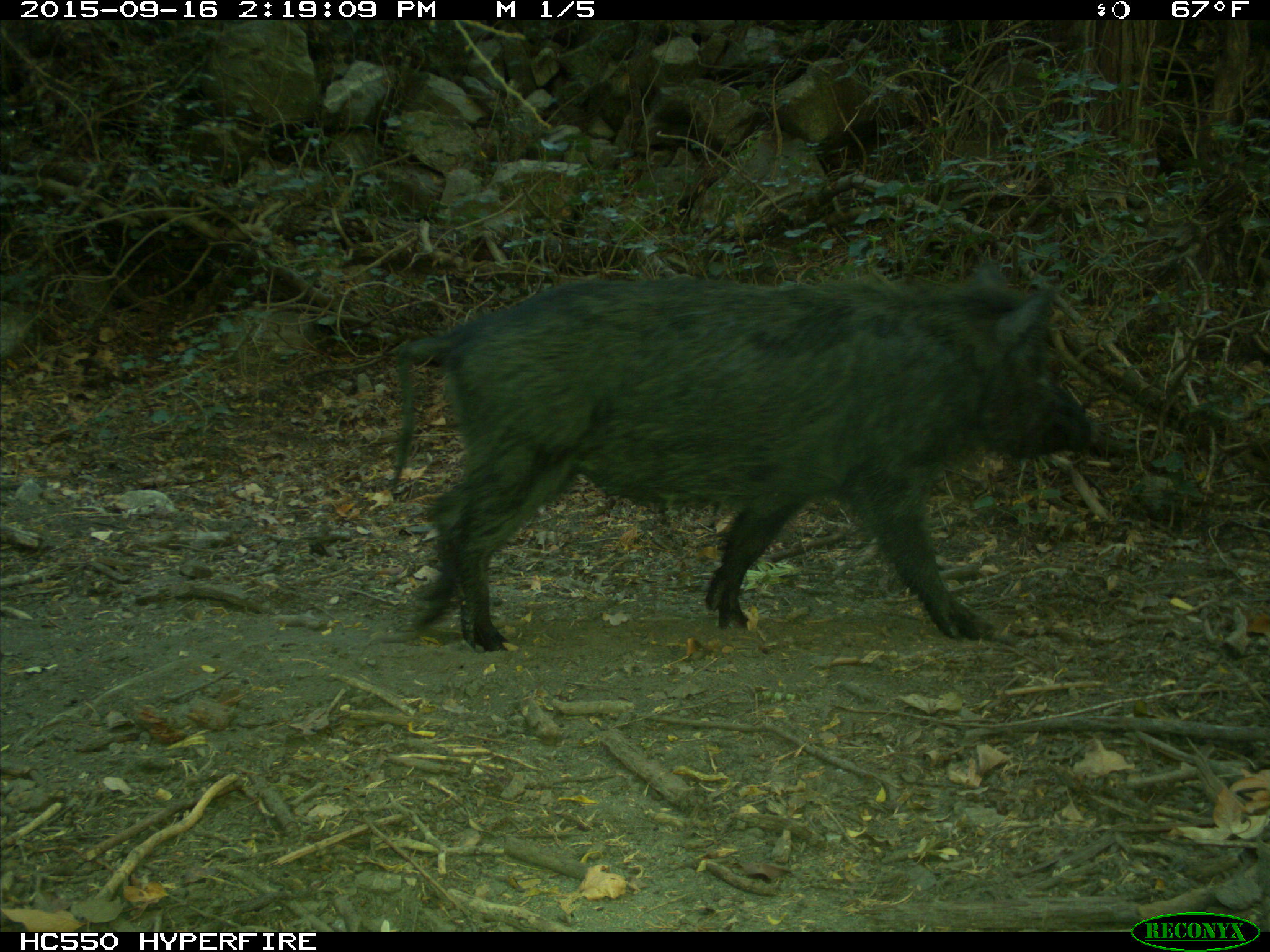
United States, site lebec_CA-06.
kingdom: Animalia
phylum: Chordata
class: Mammalia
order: Artiodactyla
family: Suidae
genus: Sus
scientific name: Sus scrofa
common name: wild boar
Sus scrofa (wild boar).